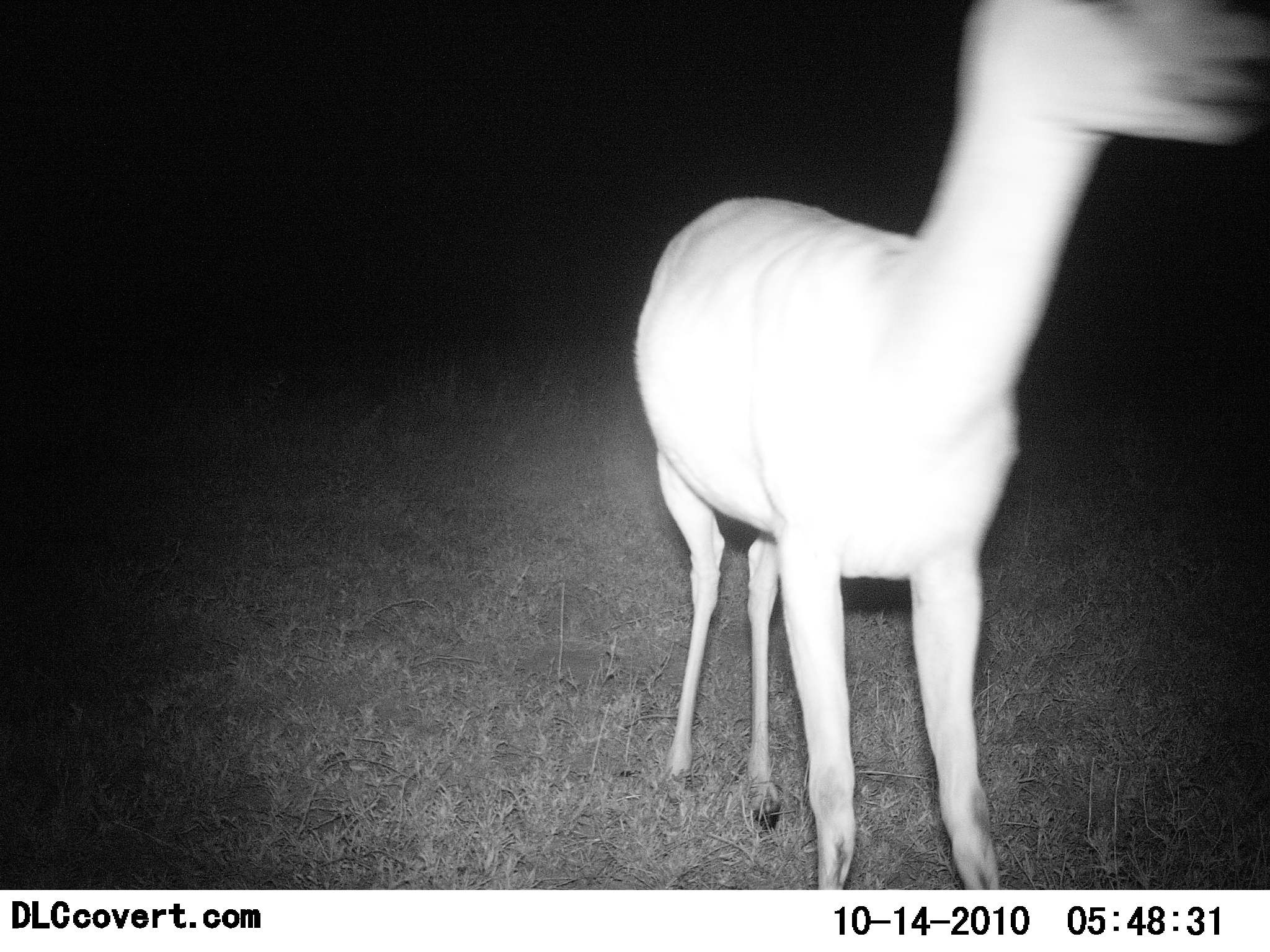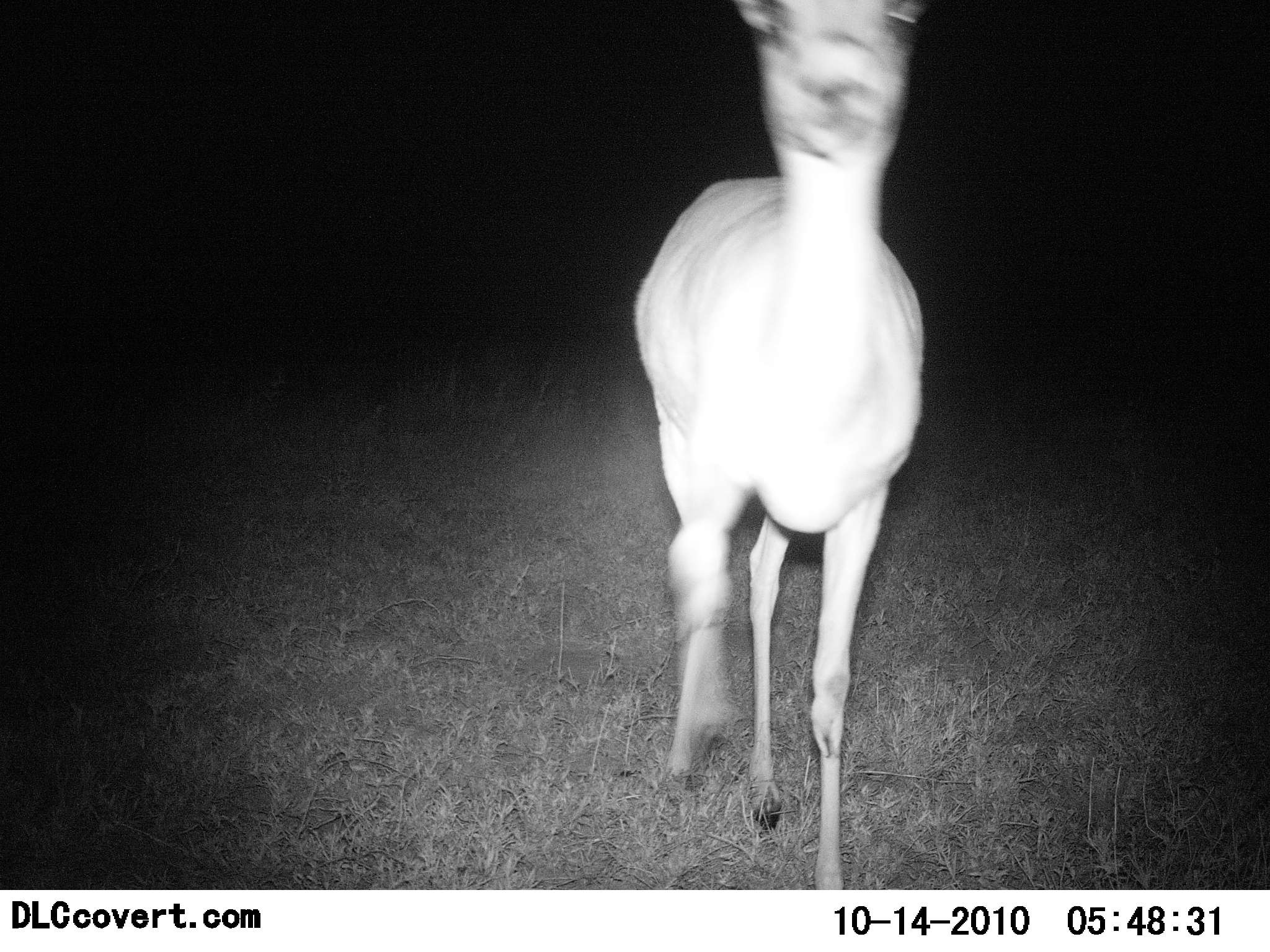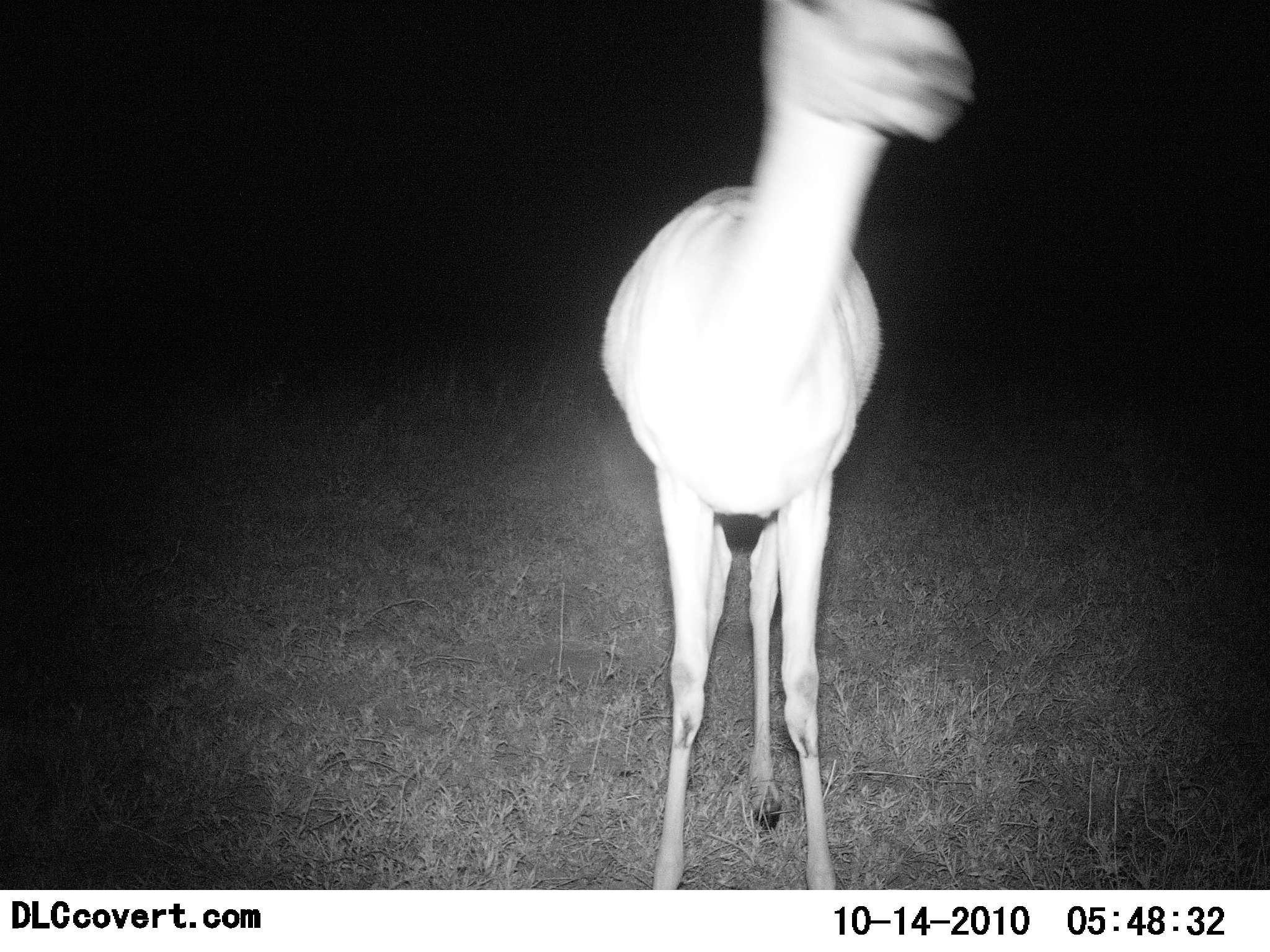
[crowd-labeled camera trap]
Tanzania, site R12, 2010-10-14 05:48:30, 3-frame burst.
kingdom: Animalia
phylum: Chordata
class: Mammalia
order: Artiodactyla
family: Bovidae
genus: Nanger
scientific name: Nanger granti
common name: grant's gazelle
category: gazellegrants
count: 1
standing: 40%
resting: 0%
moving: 60%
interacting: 0%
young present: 0%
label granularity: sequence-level